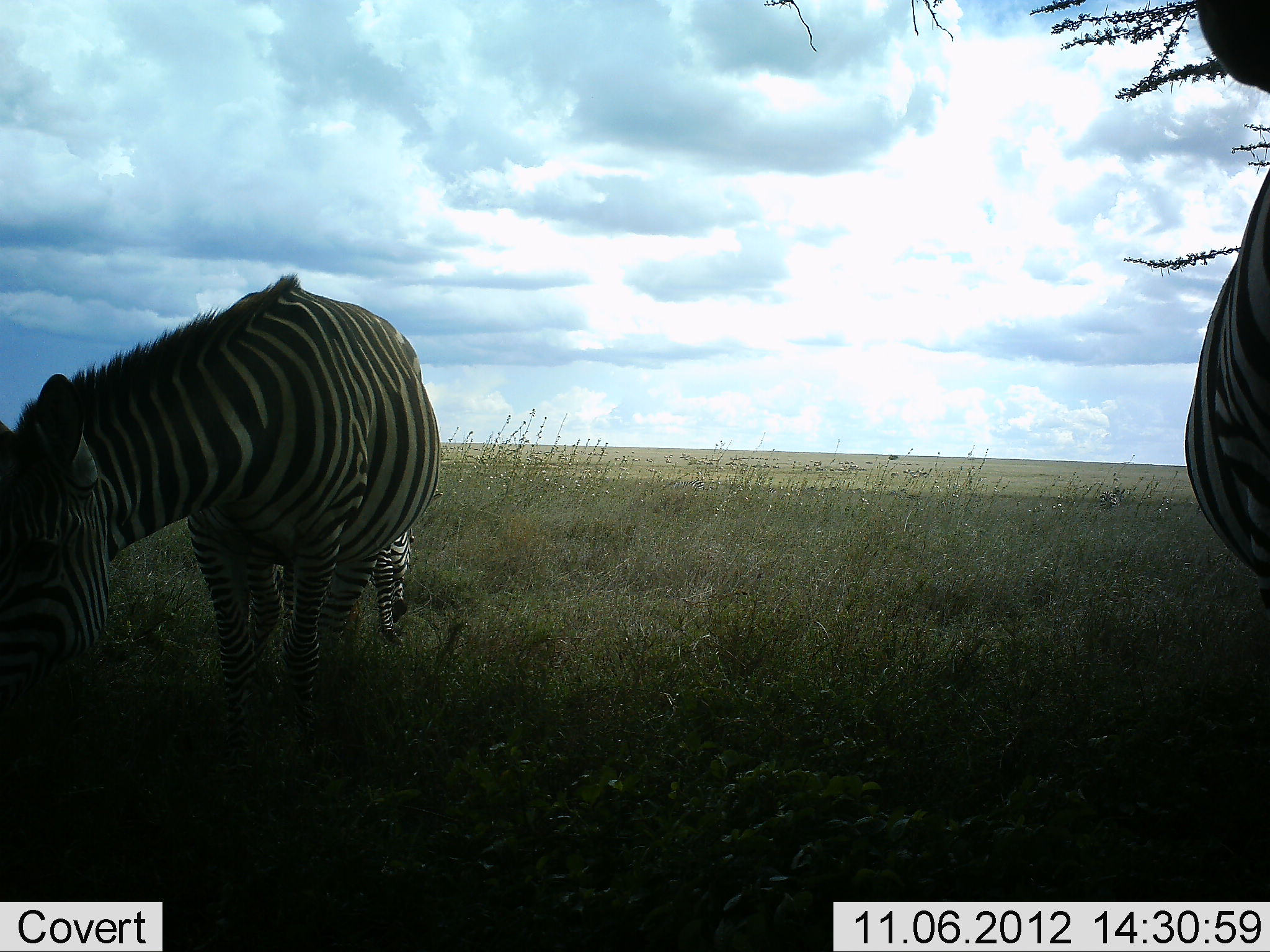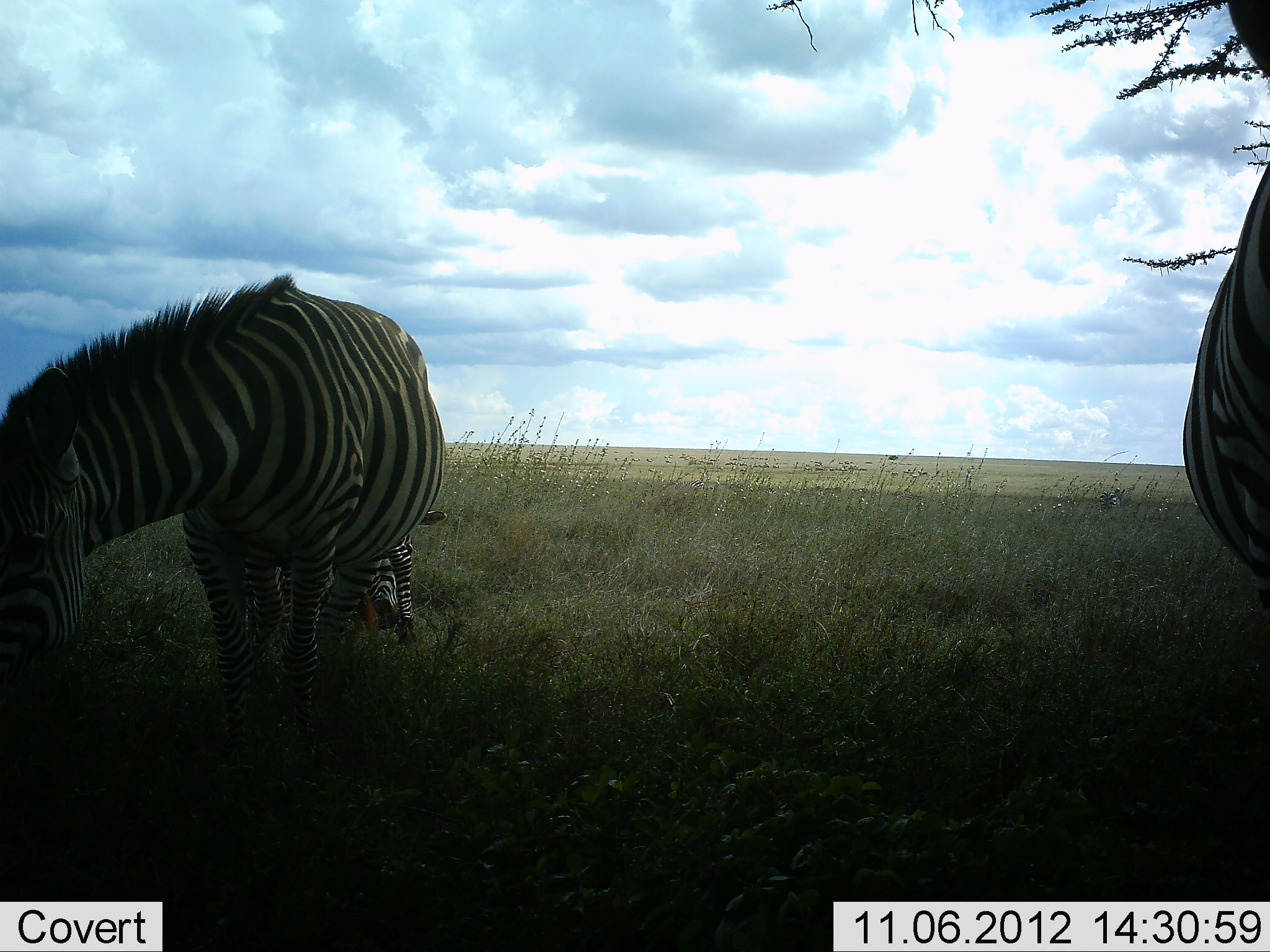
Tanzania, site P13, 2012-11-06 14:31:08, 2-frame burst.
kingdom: Animalia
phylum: Chordata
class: Mammalia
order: Perissodactyla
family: Equidae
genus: Equus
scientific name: Equus quagga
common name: plains zebra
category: zebra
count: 3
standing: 55%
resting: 18%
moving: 9%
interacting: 0%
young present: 18%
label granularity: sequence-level